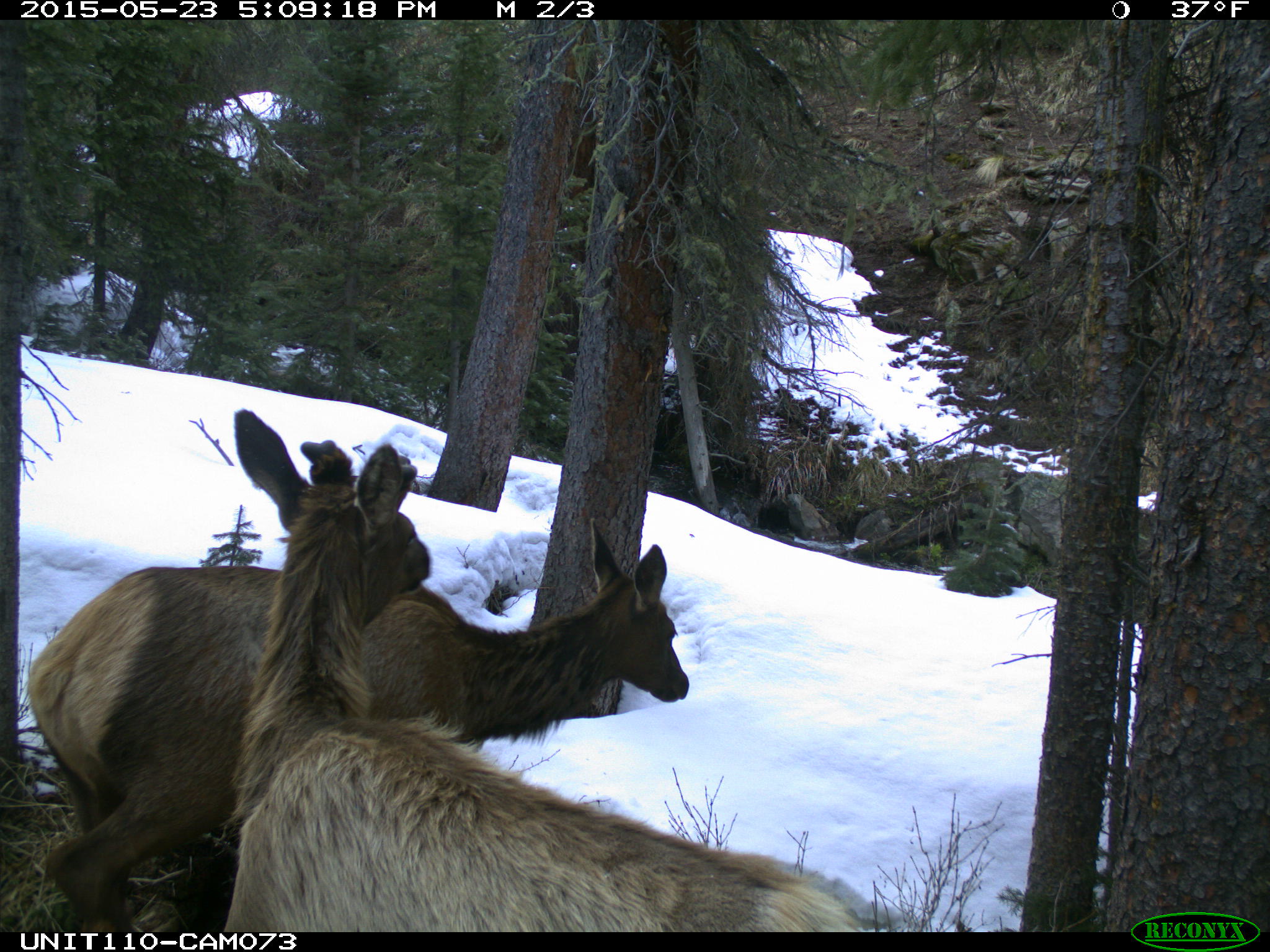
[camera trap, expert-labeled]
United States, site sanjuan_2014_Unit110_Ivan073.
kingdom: Animalia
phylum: Chordata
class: Mammalia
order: Artiodactyla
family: Cervidae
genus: Cervus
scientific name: Cervus elaphus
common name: red deer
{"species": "Cervus elaphus (red deer)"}